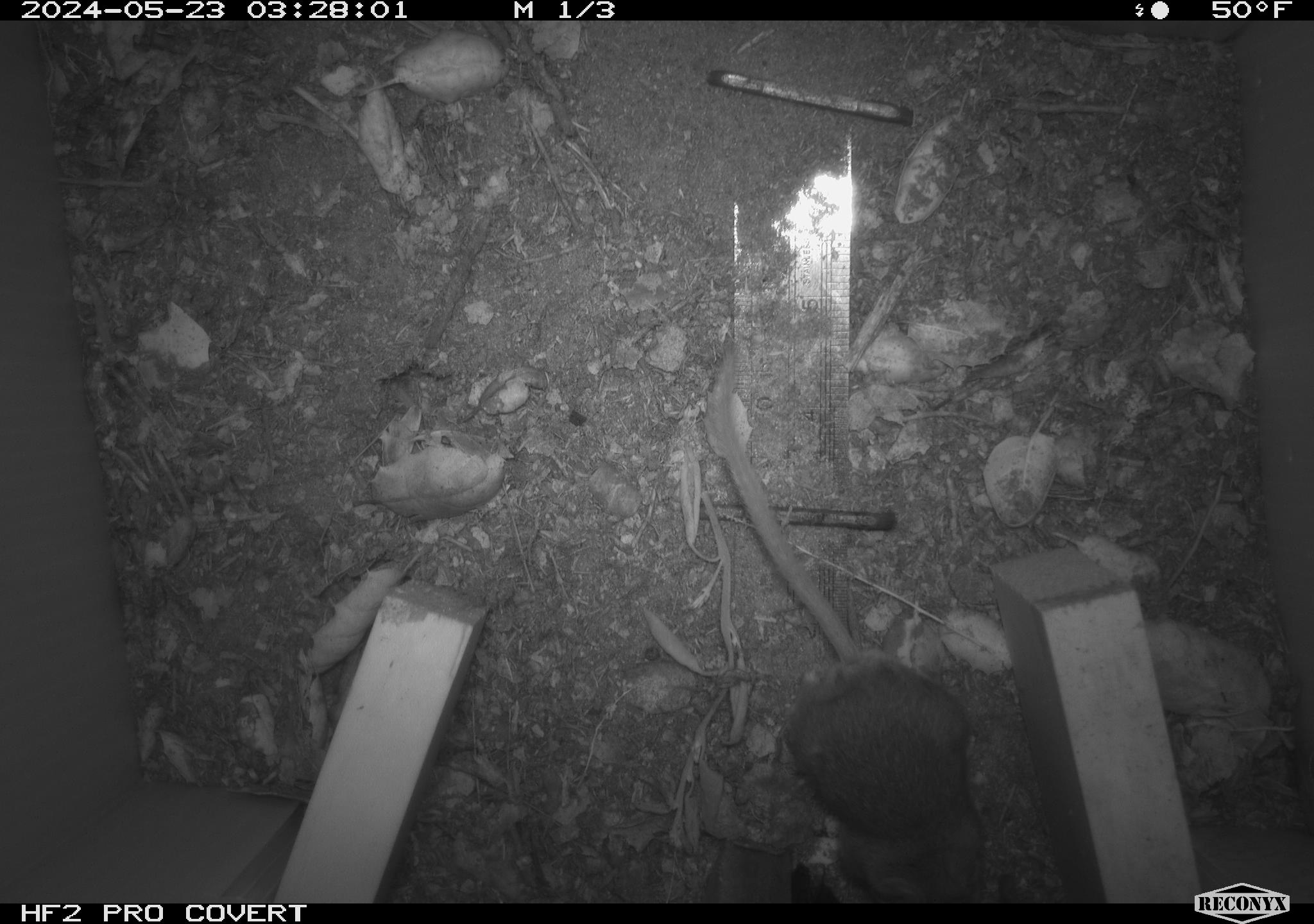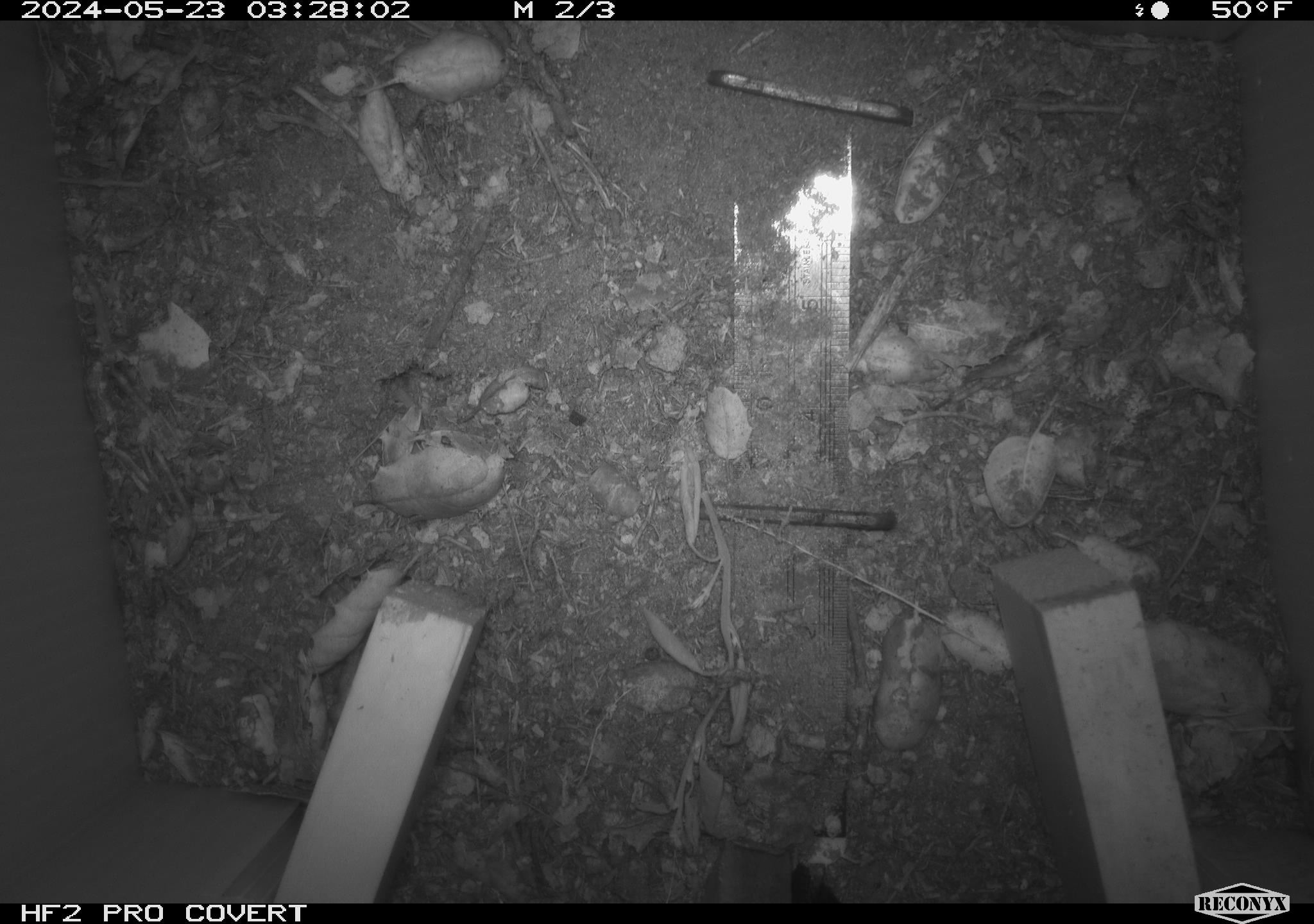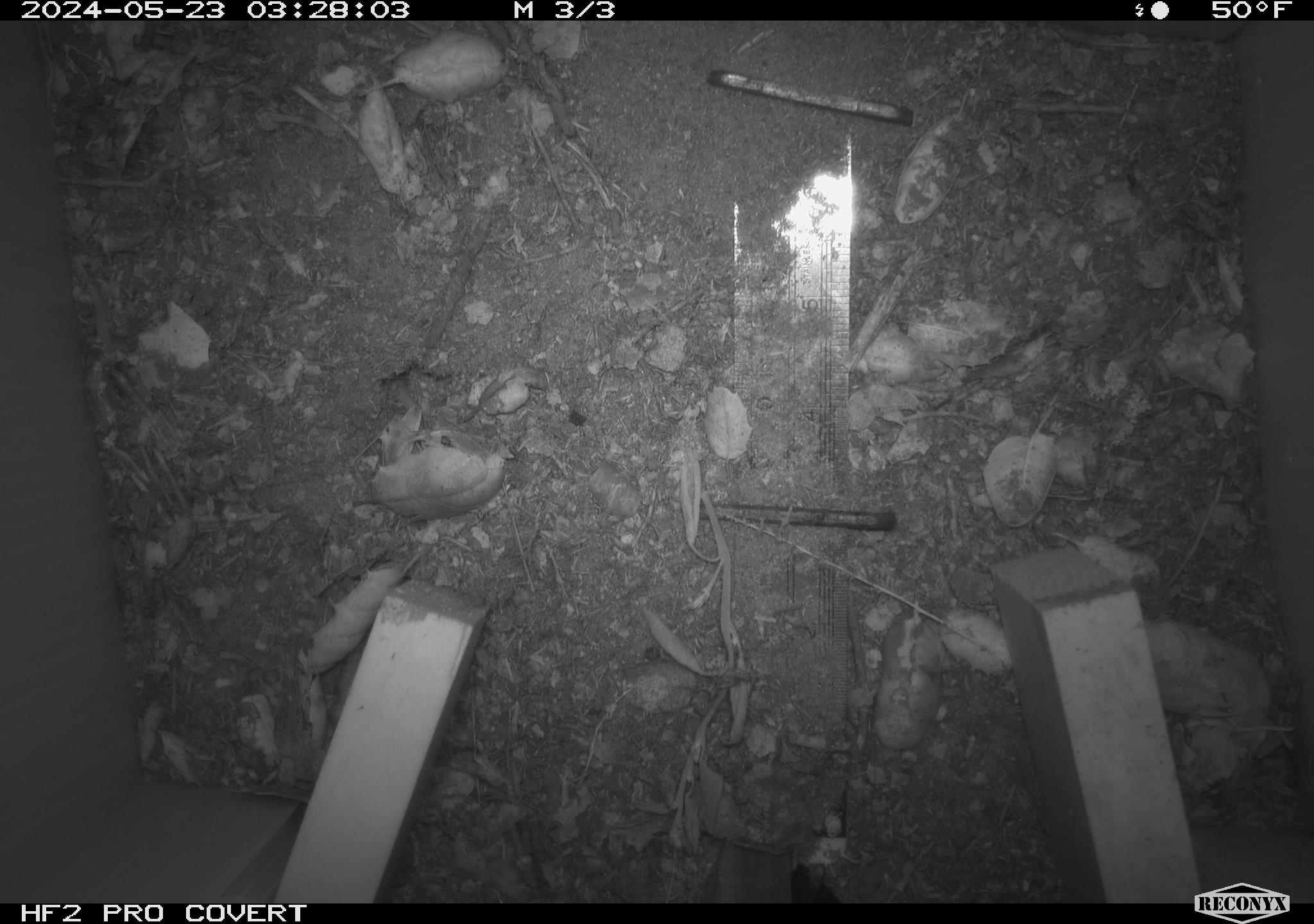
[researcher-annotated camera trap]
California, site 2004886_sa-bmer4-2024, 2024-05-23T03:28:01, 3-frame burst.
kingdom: Animalia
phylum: Chordata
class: Mammalia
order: Rodentia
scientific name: Rodentia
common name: mouse species